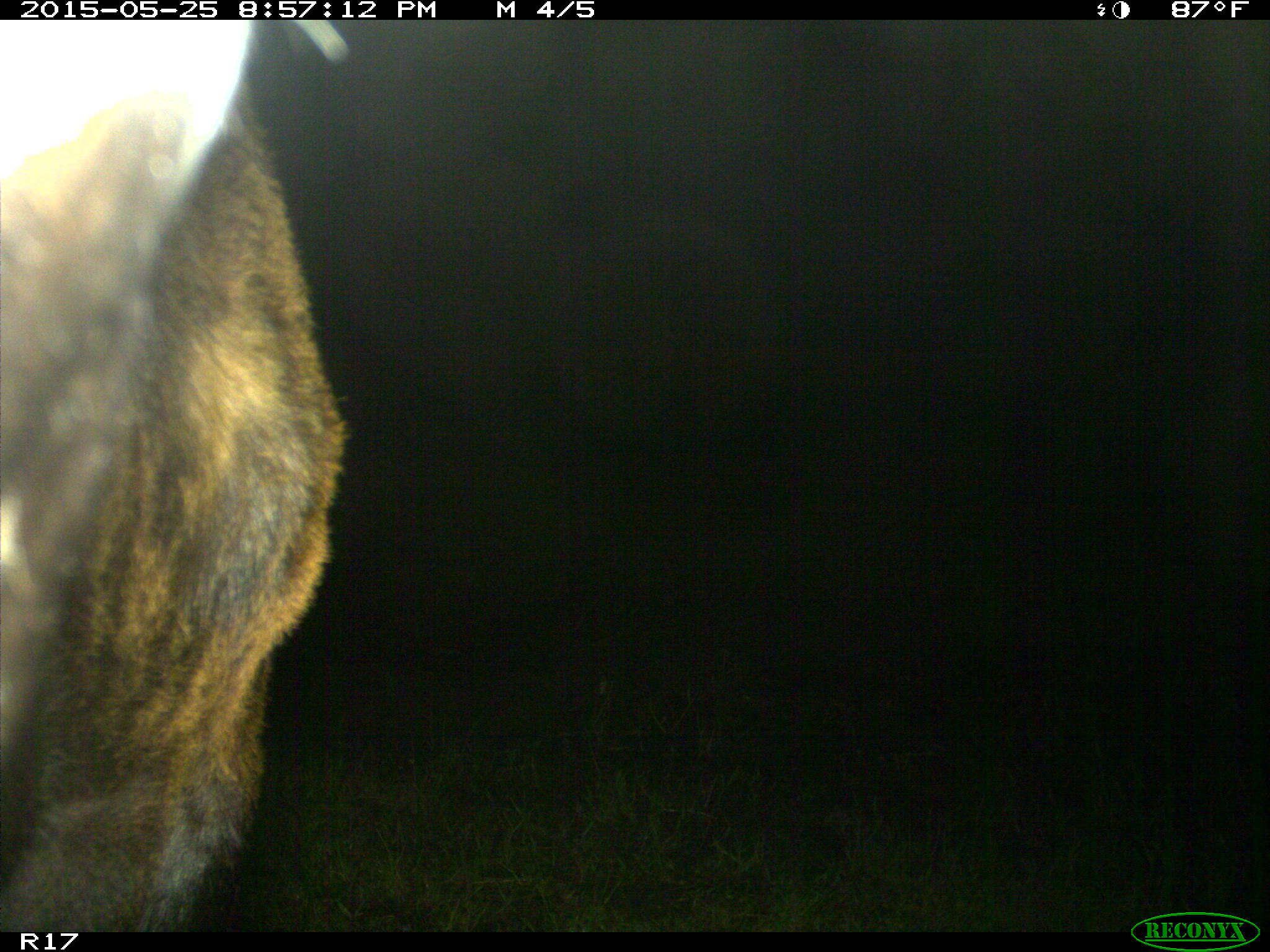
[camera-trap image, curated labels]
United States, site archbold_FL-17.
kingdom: Animalia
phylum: Chordata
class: Mammalia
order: Artiodactyla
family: Bovidae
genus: Bos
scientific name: Bos taurus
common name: domestic cow